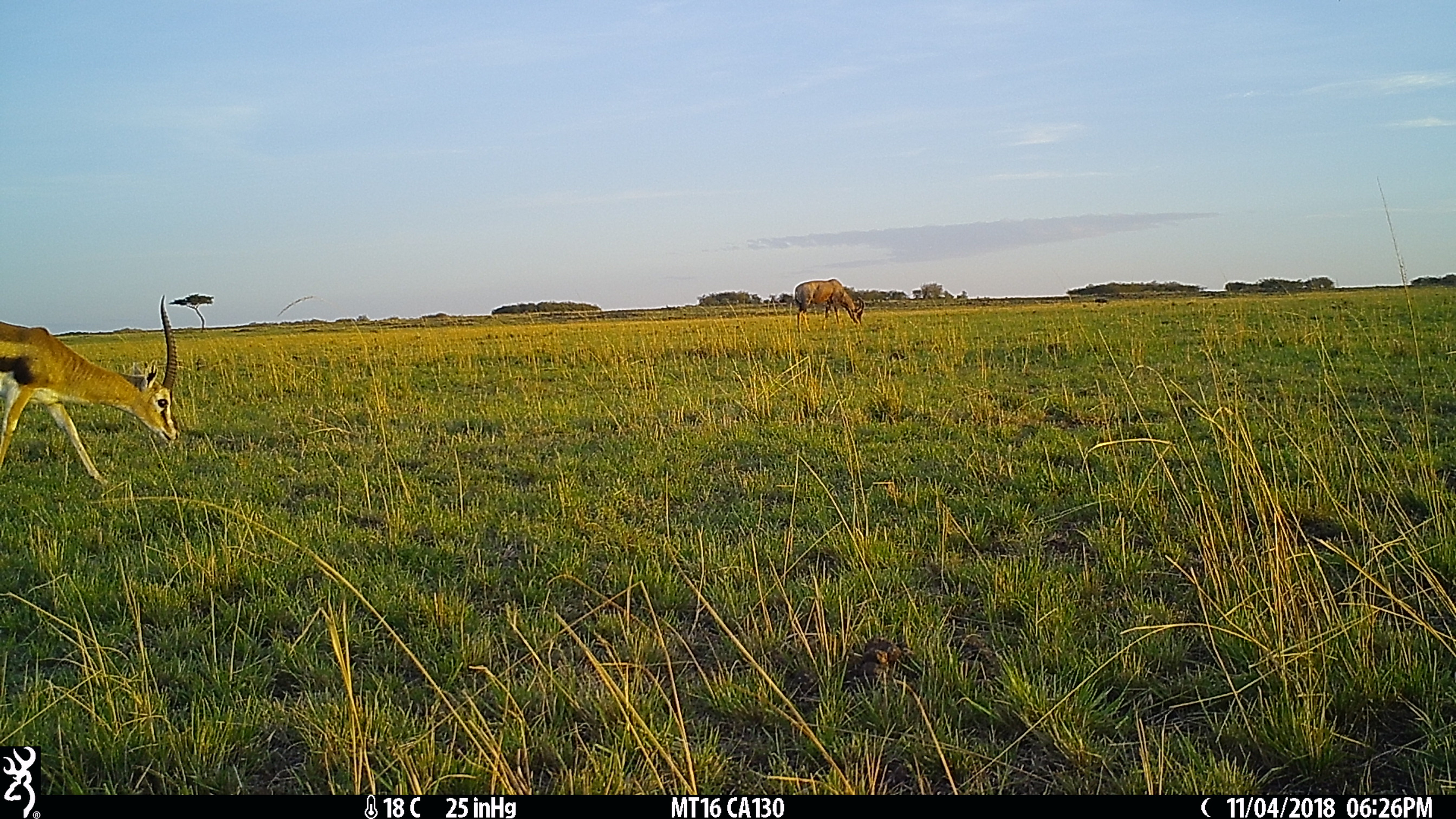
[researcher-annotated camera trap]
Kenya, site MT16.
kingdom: Animalia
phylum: Chordata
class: Mammalia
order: Artiodactyla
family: Bovidae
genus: Eudorcas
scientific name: Eudorcas thomsonii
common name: thomon's gazelle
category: gazelle thomsons